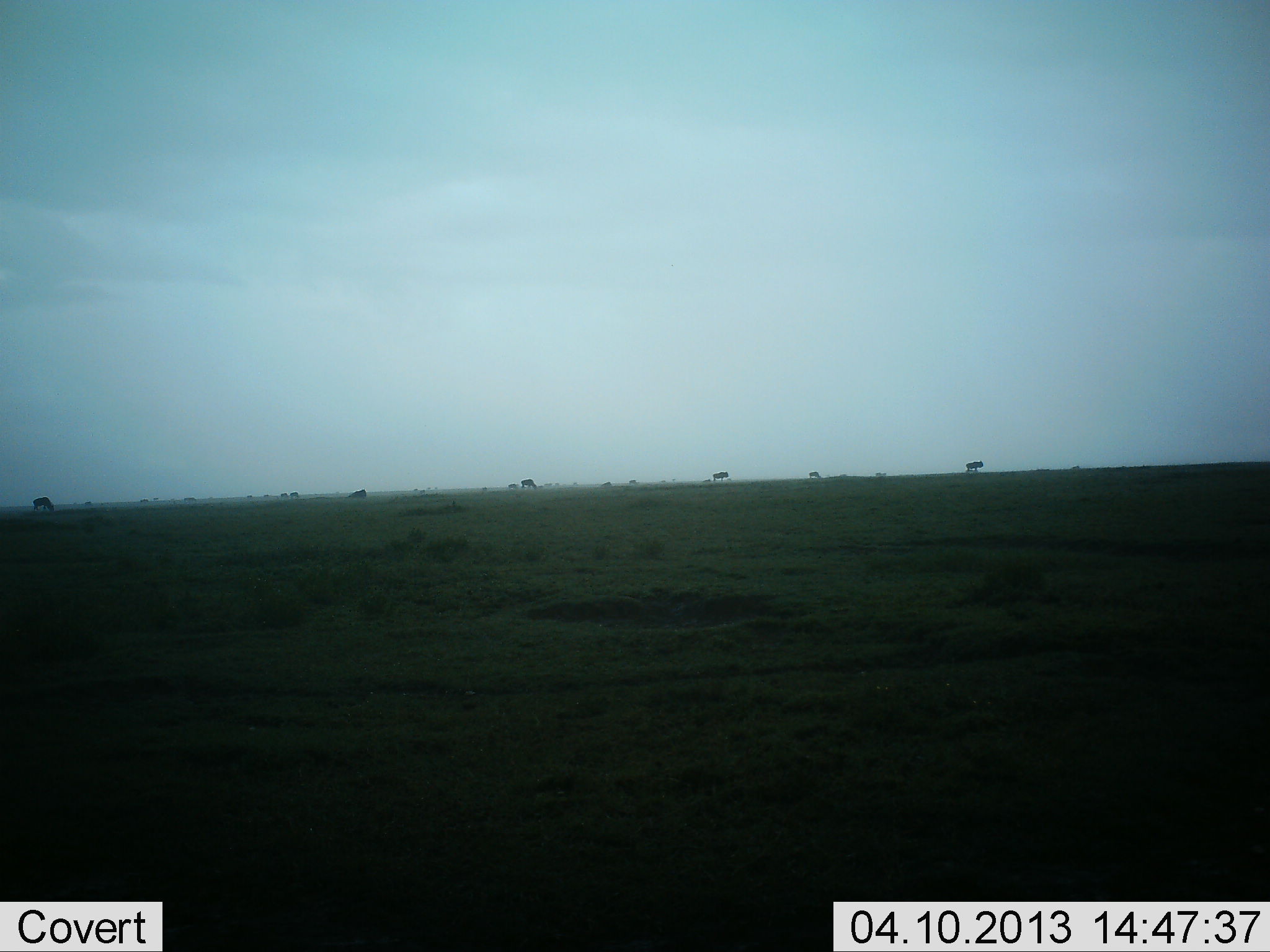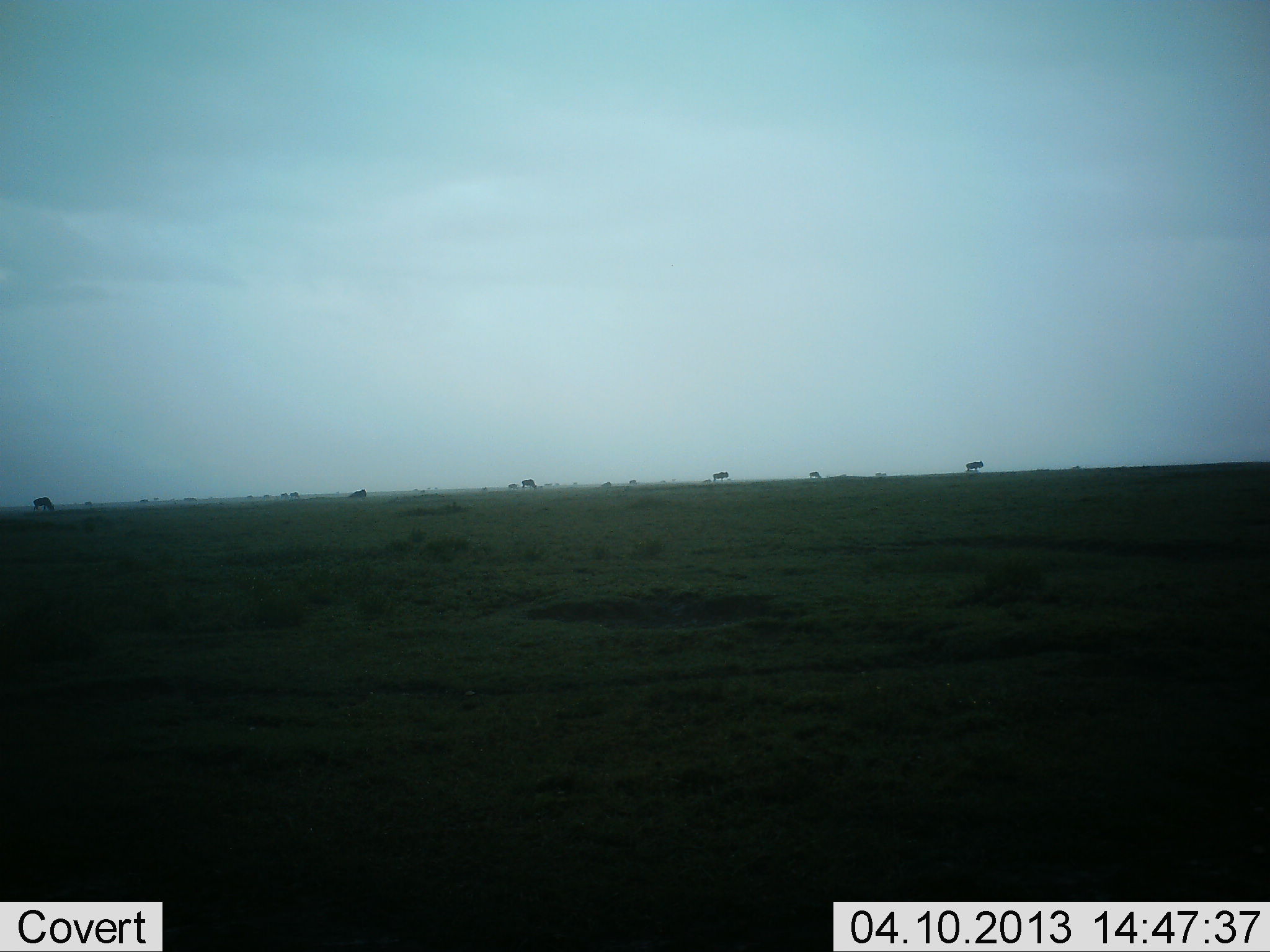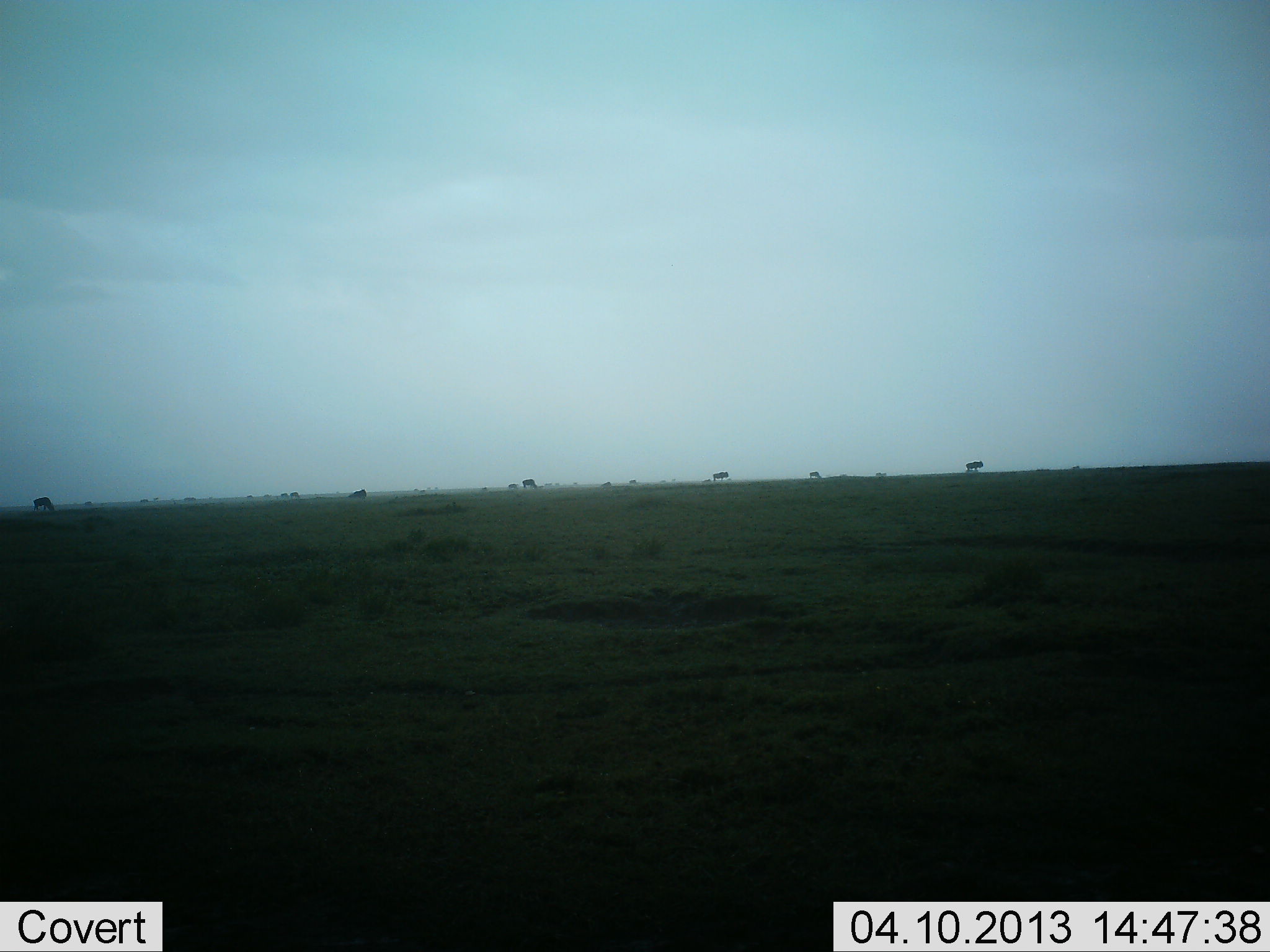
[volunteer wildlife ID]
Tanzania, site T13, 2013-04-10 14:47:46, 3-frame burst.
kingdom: Animalia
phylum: Chordata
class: Mammalia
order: Artiodactyla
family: Bovidae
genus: Connochaetes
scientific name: Connochaetes taurinus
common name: blue wildebeest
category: wildebeest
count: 8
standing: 78%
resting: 0%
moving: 11%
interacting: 0%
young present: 0%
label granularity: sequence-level